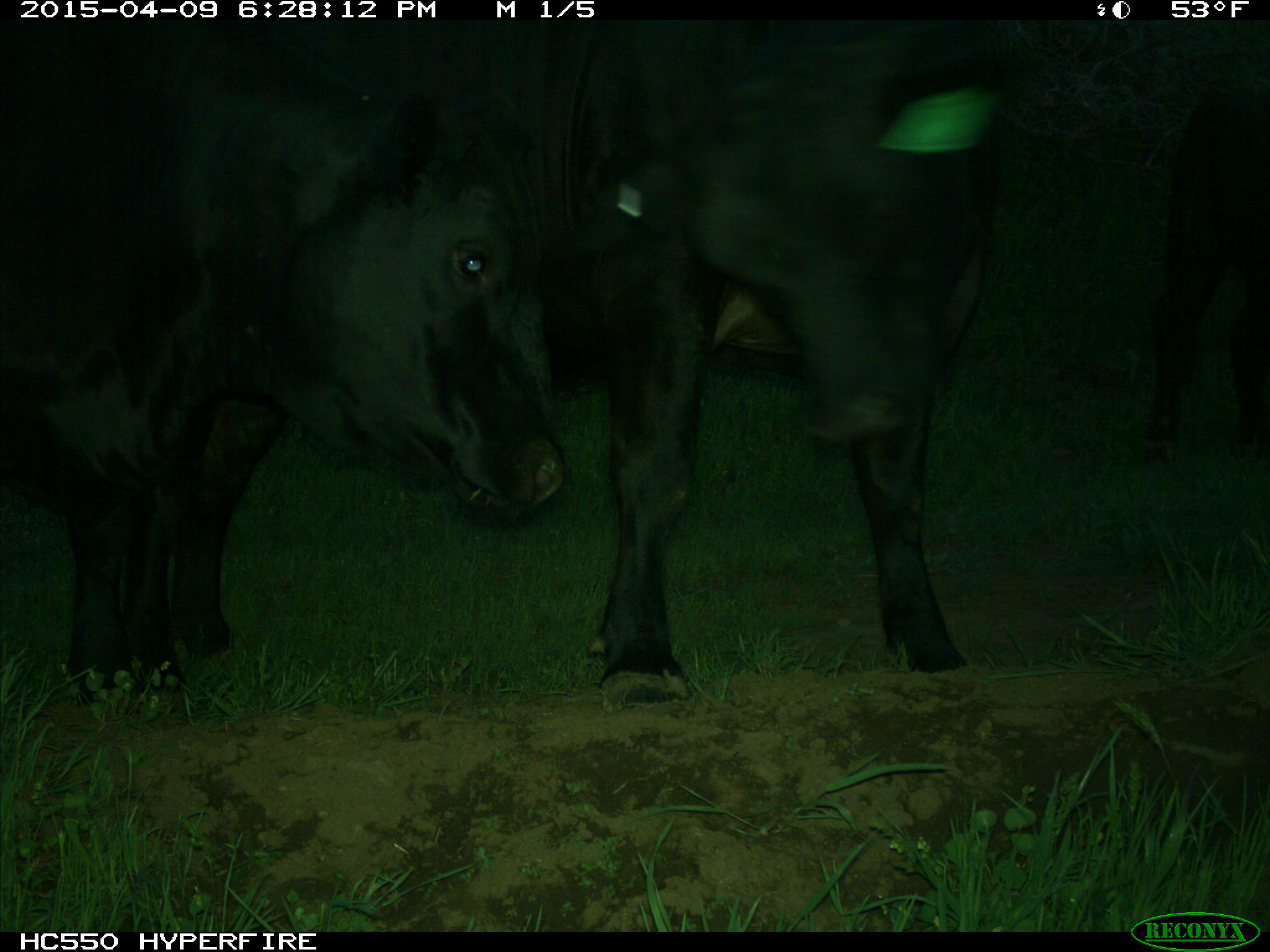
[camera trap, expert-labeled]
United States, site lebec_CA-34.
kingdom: Animalia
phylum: Chordata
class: Mammalia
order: Artiodactyla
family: Bovidae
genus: Bos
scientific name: Bos taurus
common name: domestic cow